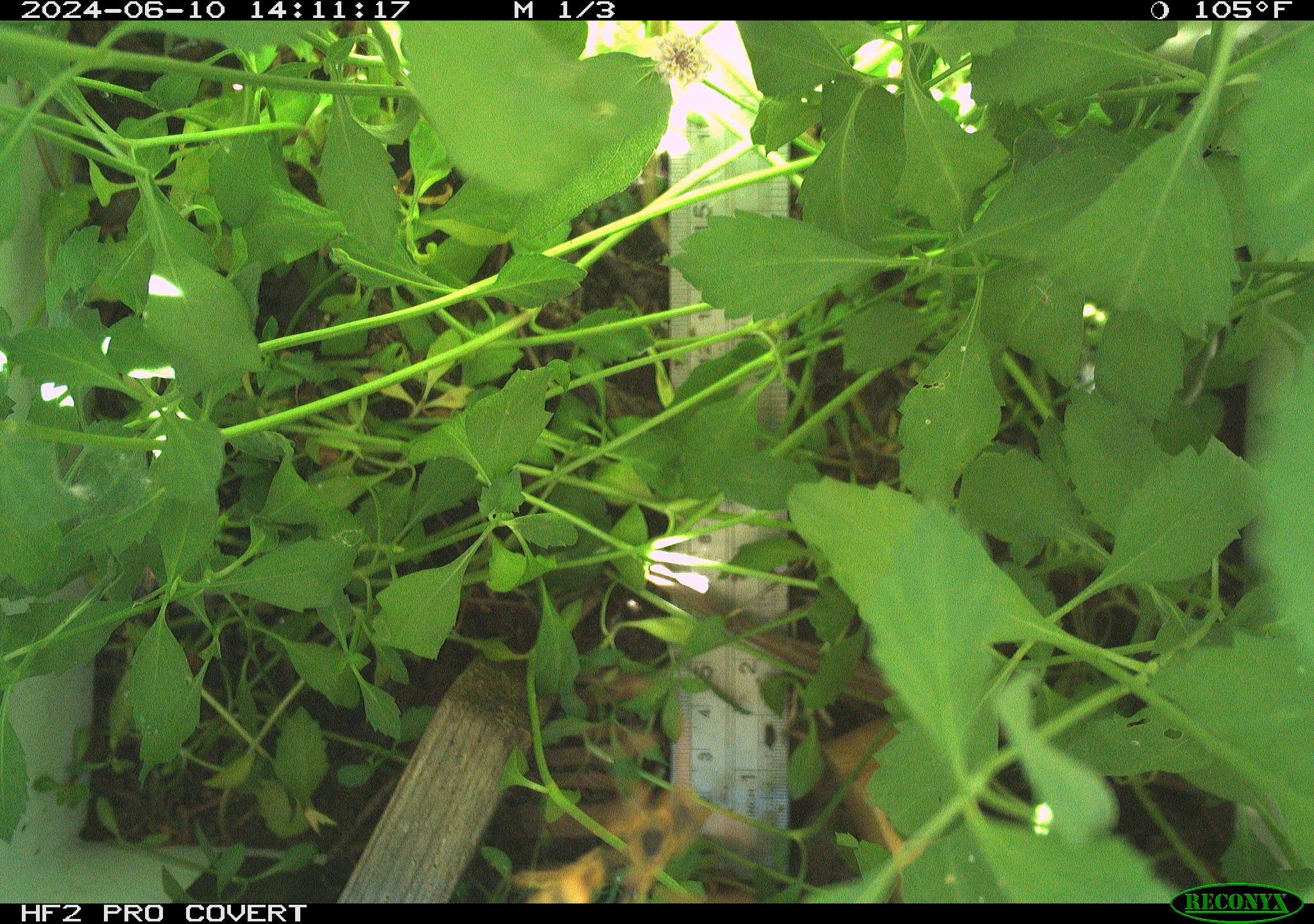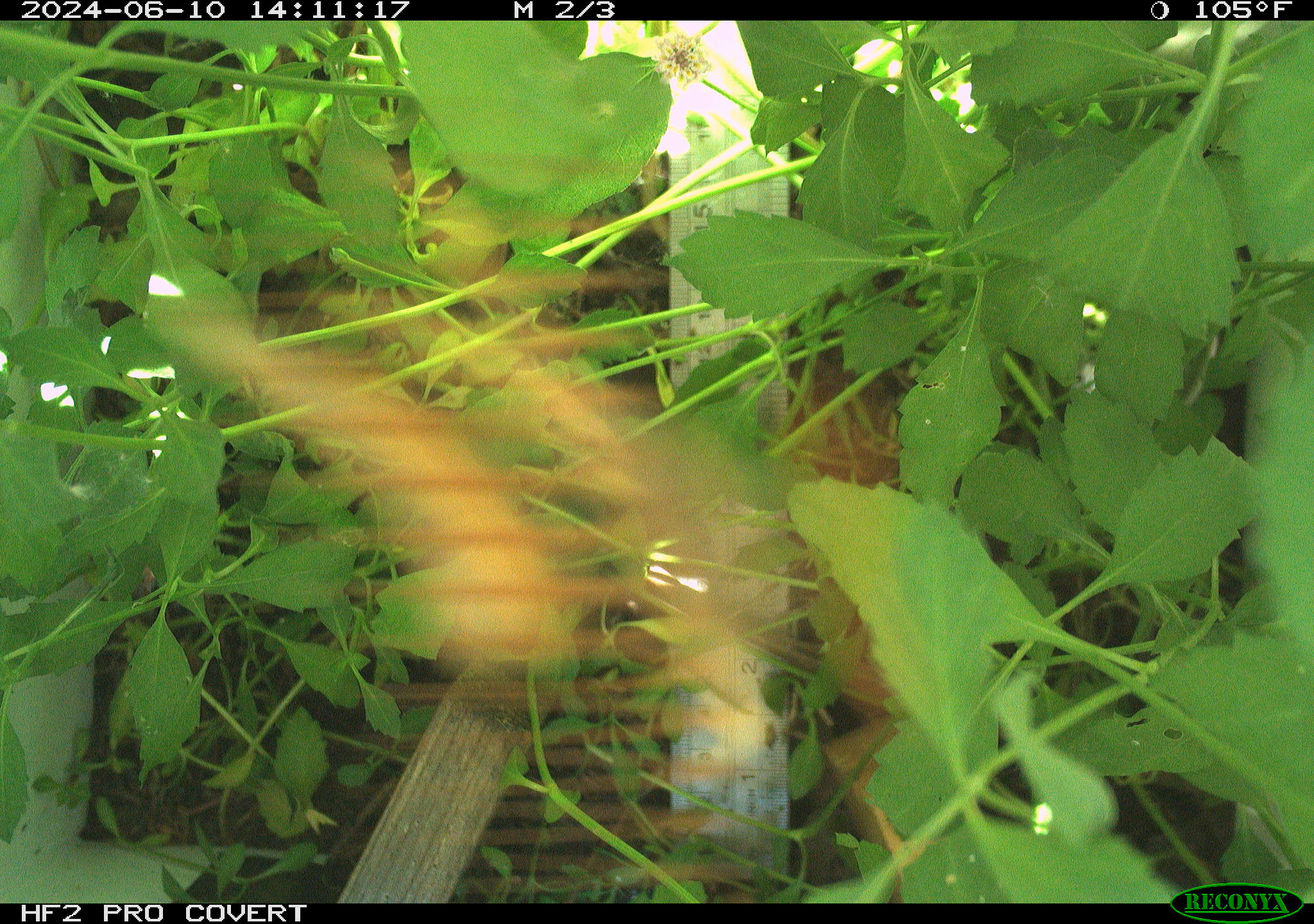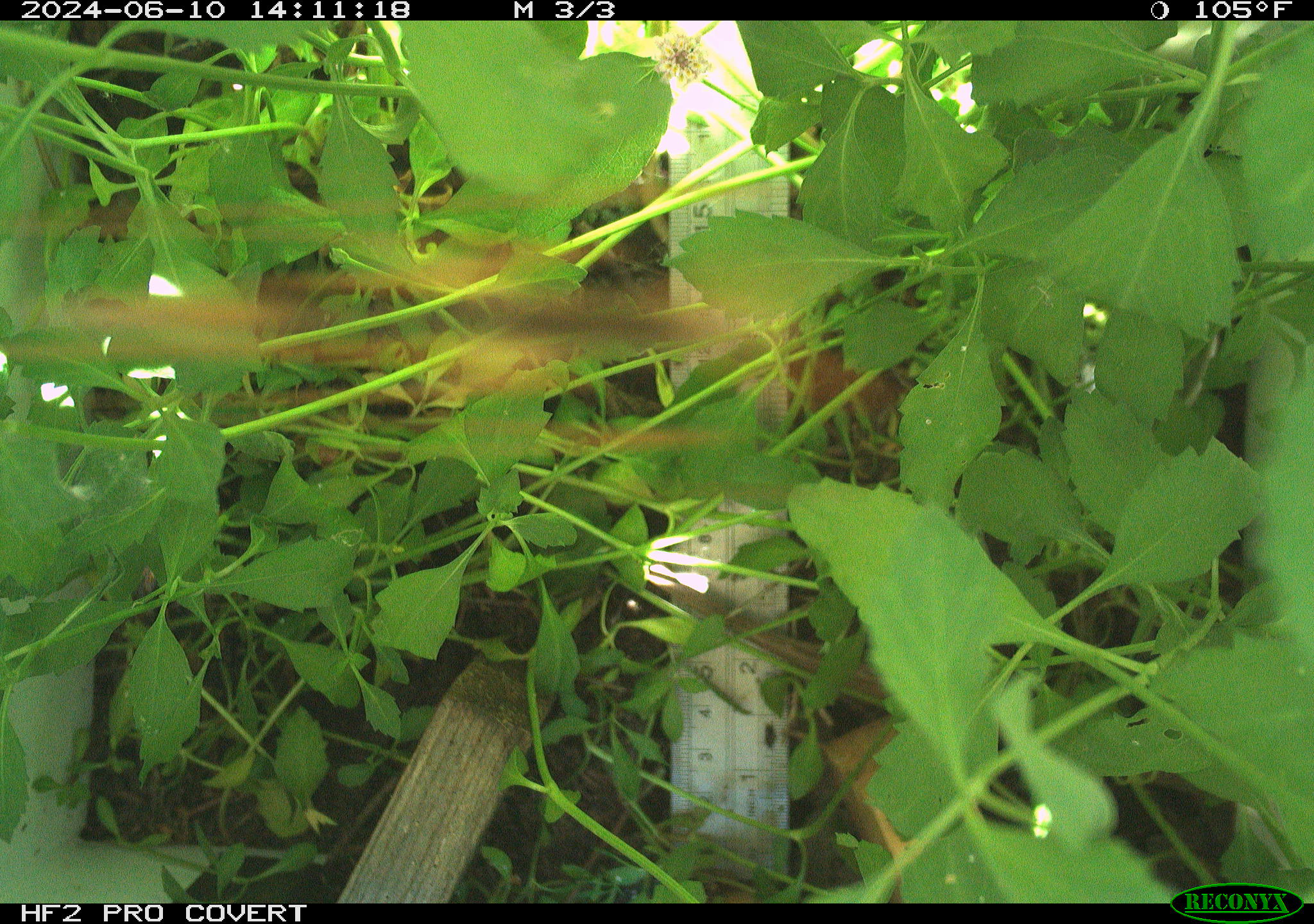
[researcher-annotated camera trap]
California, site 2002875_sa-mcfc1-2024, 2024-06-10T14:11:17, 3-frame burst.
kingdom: Animalia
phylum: Arthropoda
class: Insecta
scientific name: Insecta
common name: insect